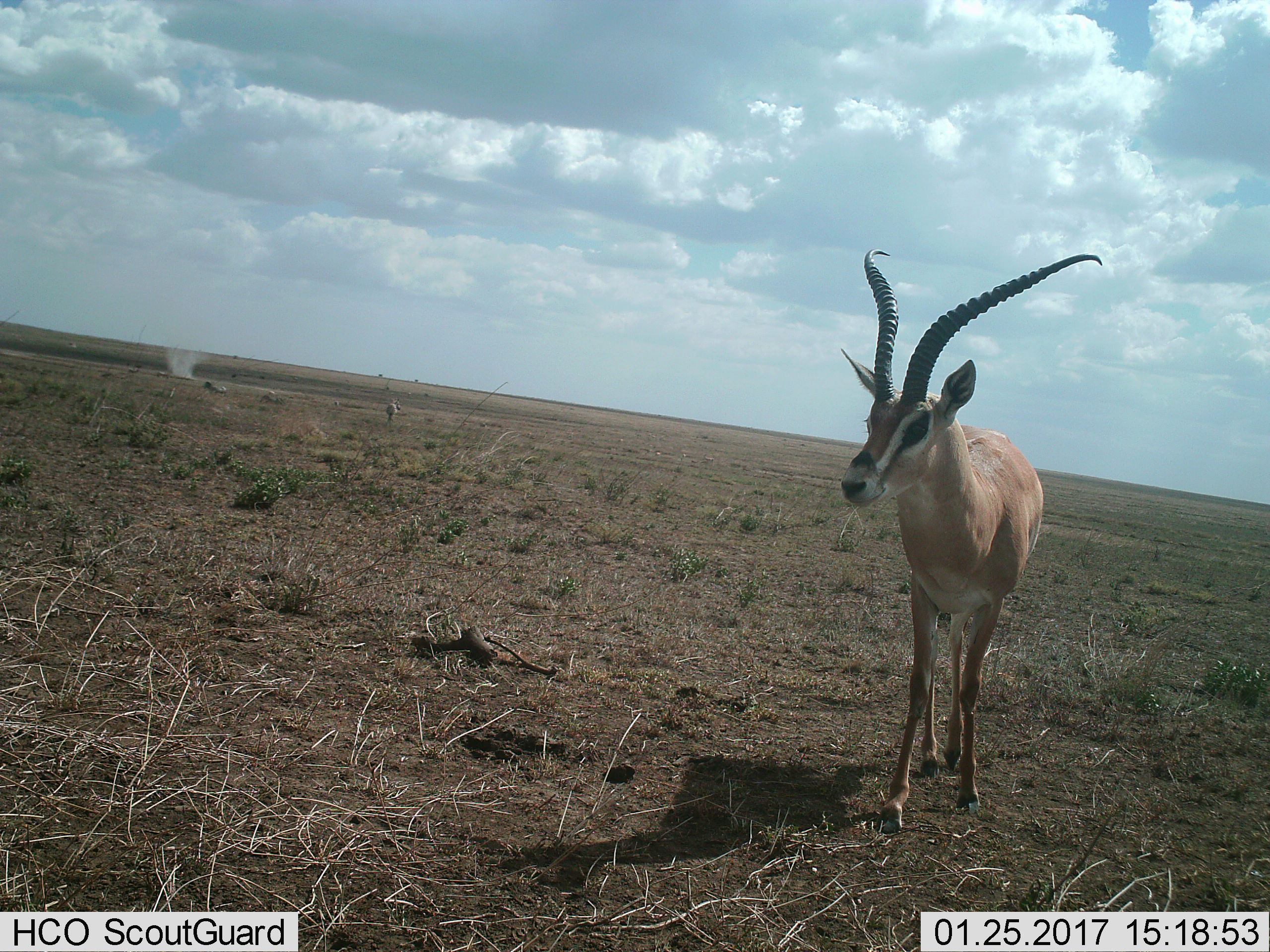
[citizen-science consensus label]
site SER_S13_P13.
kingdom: Animalia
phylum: Chordata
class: Mammalia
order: Artiodactyla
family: Bovidae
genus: Eudorcas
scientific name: Eudorcas thomsonii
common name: thomson's gazelle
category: gazellethomsons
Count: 1.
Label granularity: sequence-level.